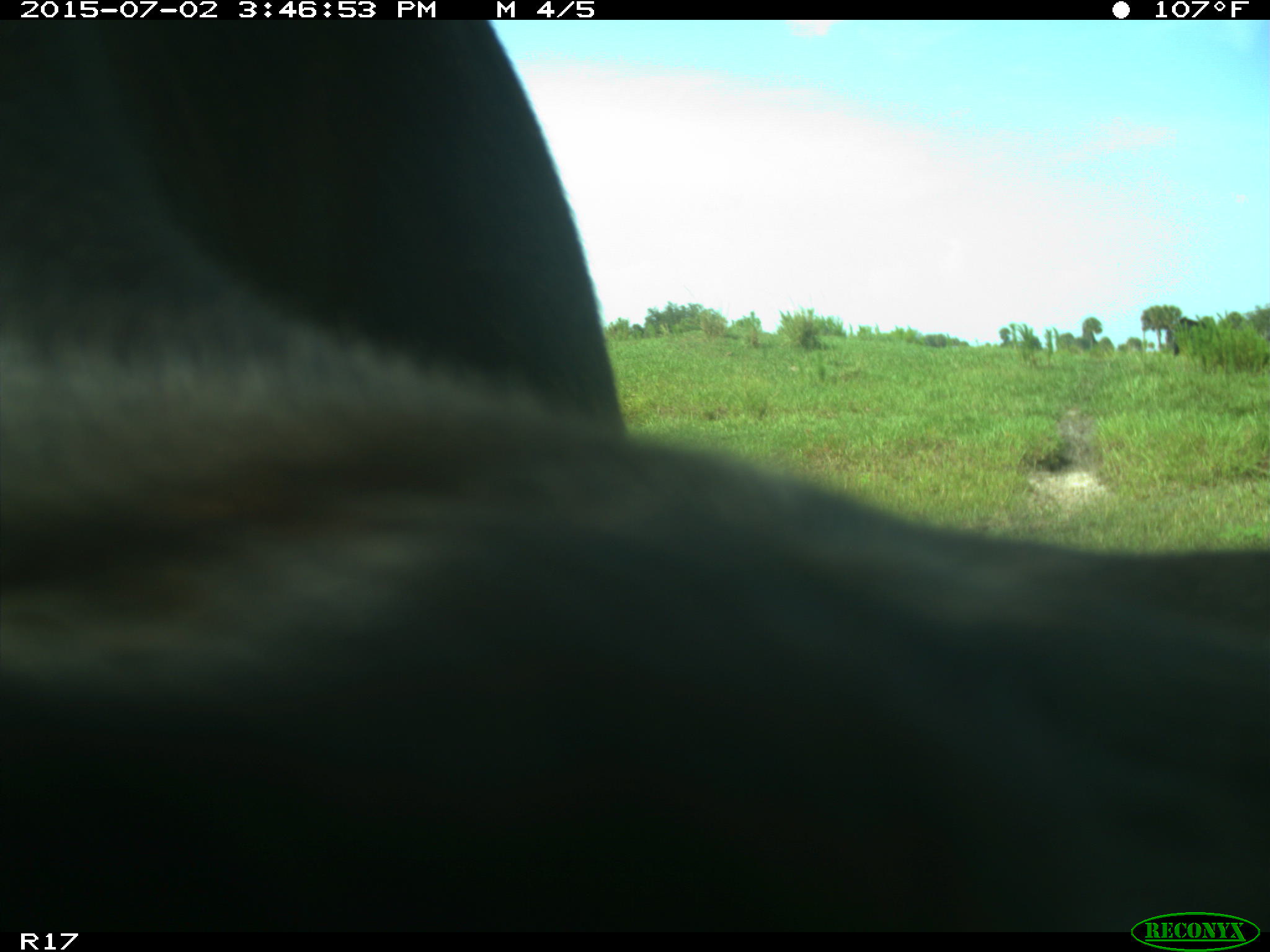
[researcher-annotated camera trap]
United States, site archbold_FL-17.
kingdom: Animalia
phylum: Chordata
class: Mammalia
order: Artiodactyla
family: Bovidae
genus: Bos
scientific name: Bos taurus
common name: domestic cow